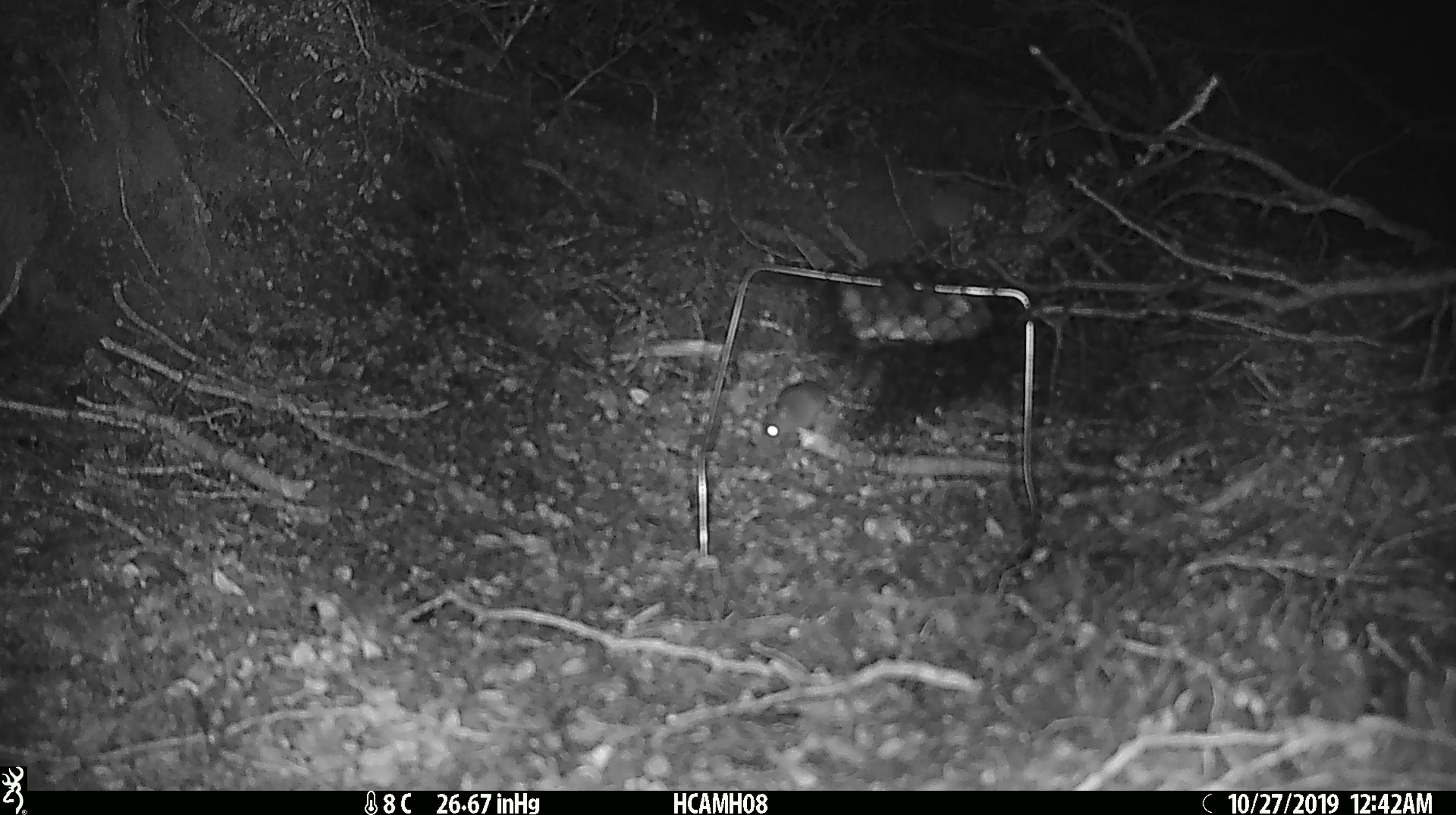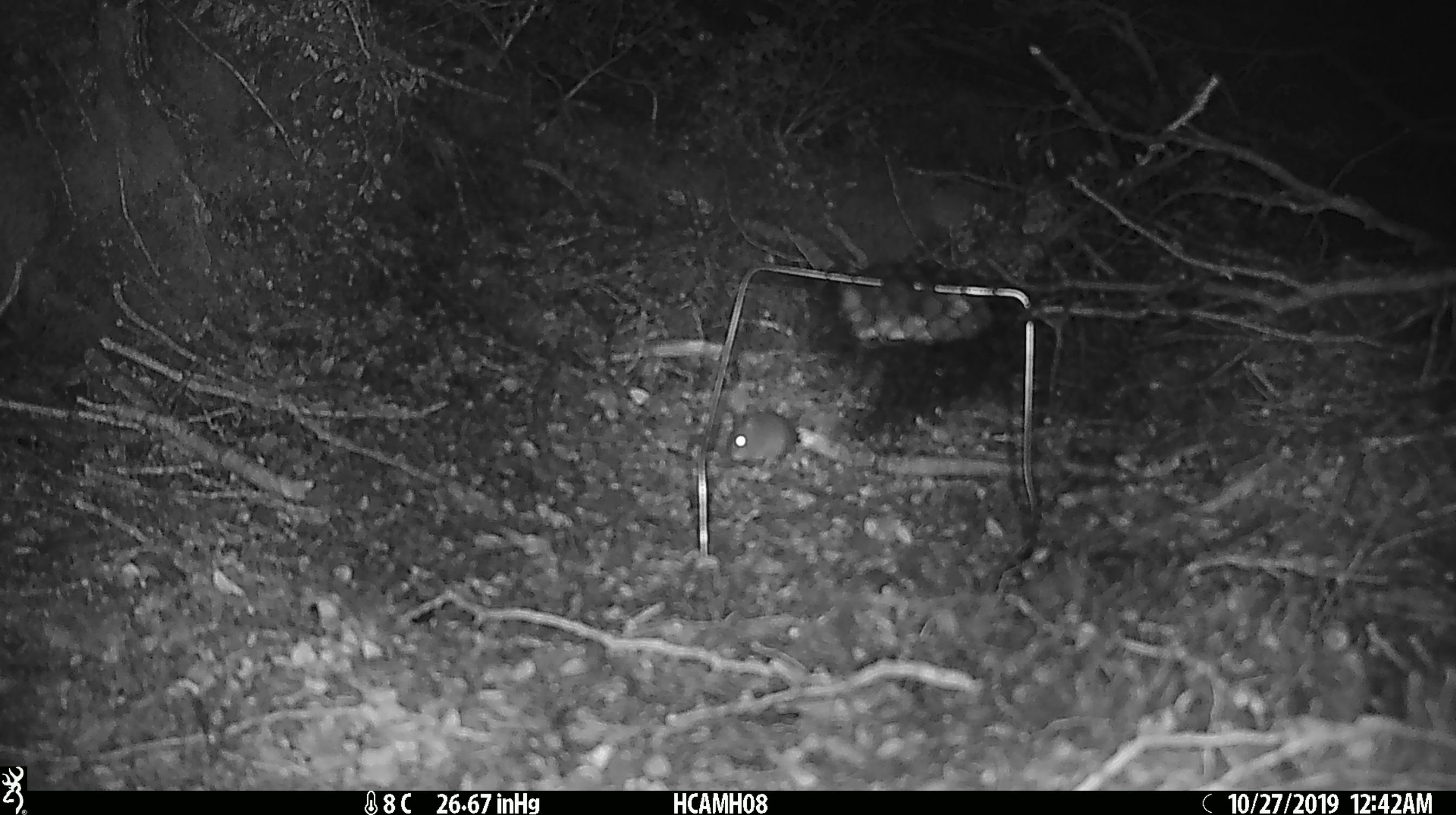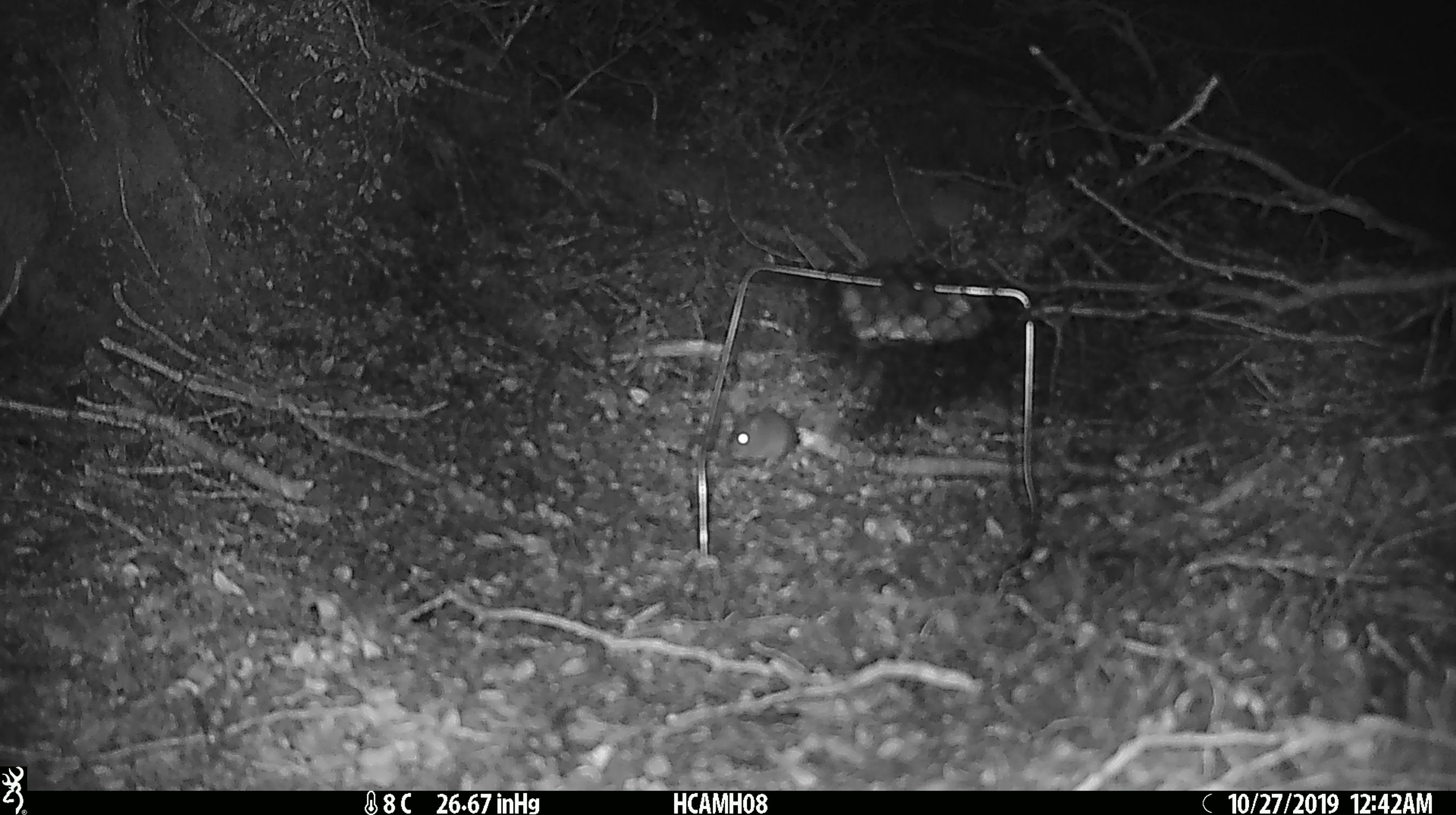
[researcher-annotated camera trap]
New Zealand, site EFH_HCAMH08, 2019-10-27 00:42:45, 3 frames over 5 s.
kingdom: Animalia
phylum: Chordata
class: Mammalia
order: Rodentia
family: Muridae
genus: Mus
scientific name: Mus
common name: mouse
Mouse (Mus).